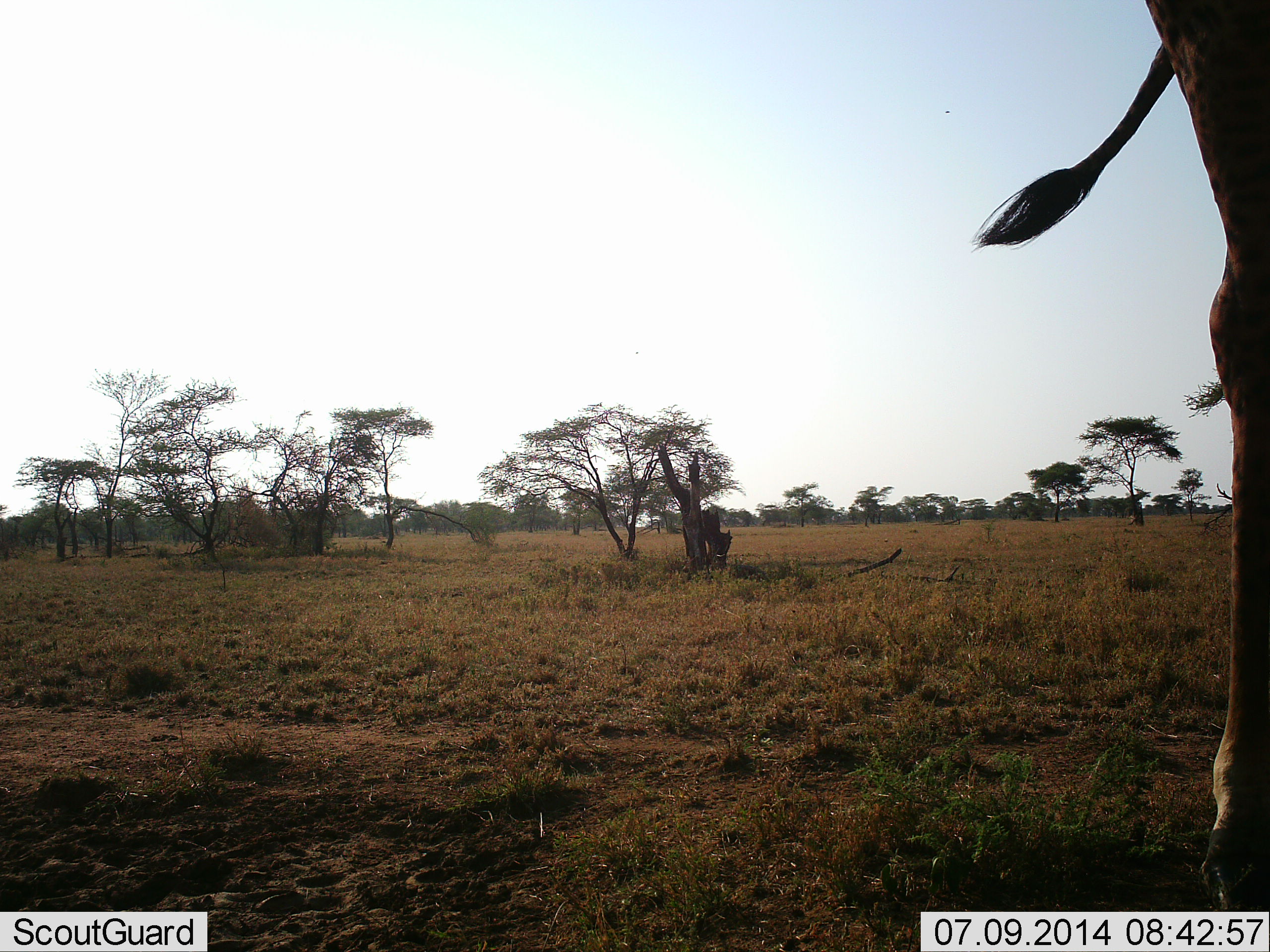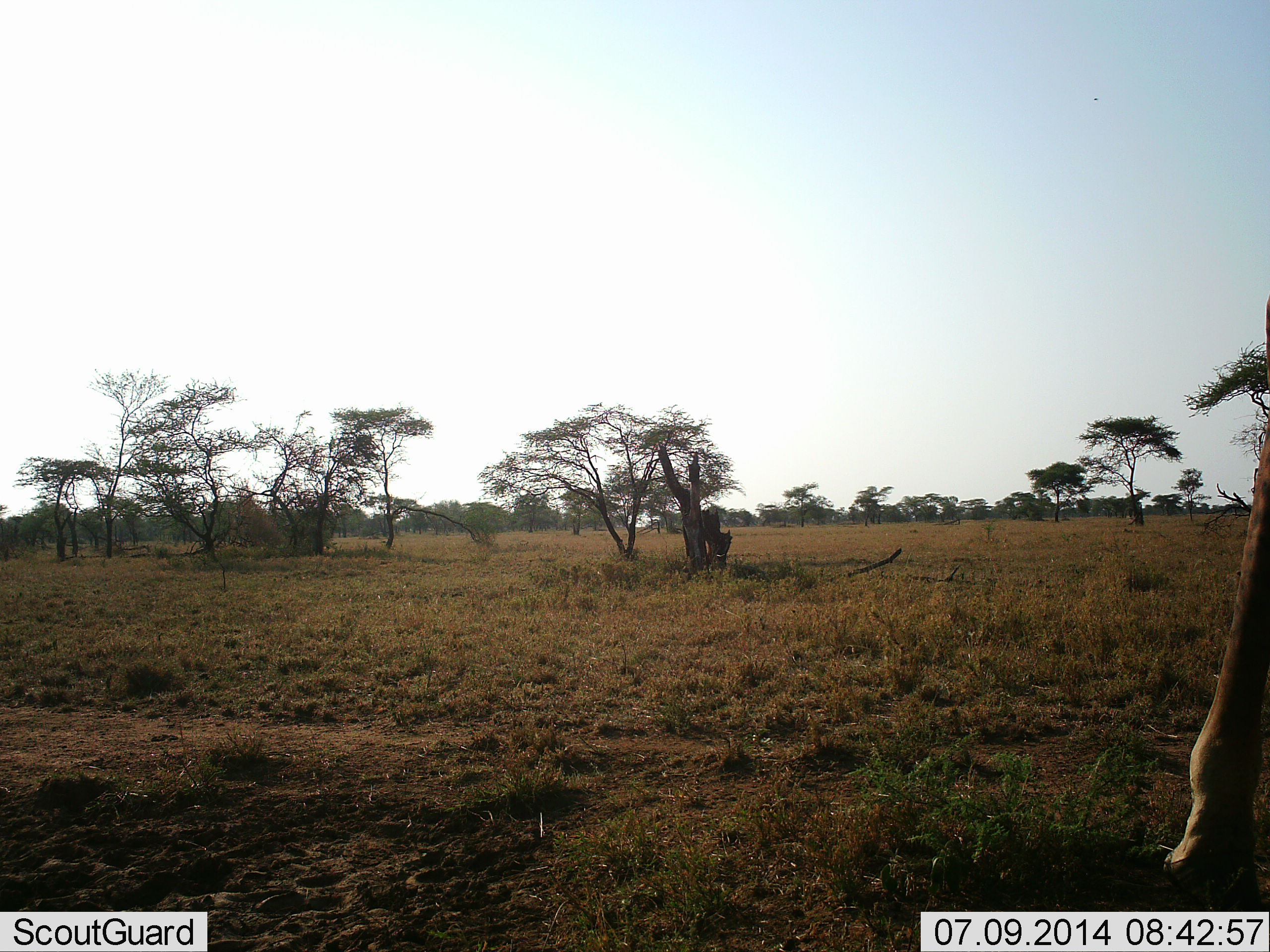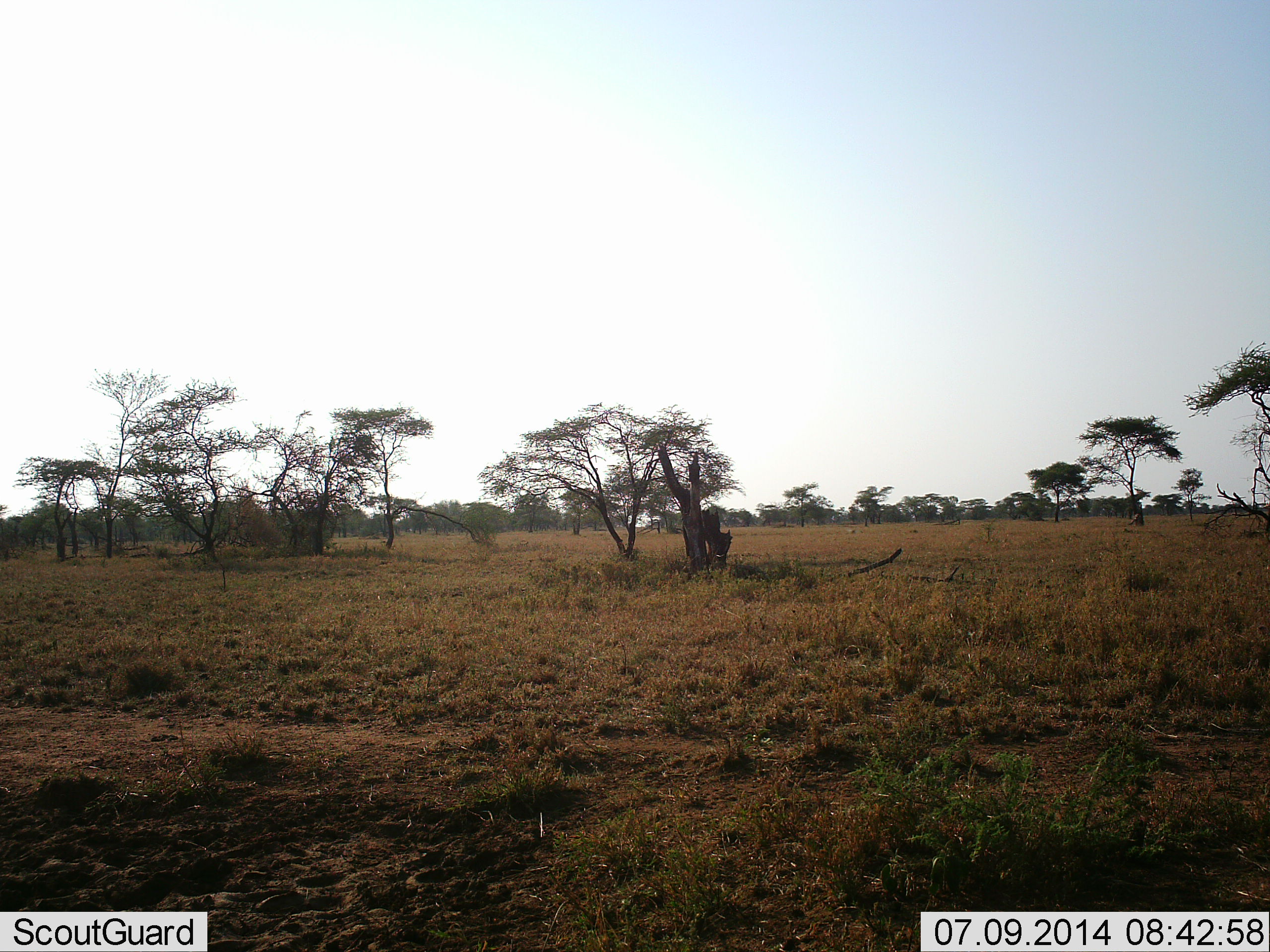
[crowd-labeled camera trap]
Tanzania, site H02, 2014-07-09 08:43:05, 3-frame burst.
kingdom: Animalia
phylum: Chordata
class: Mammalia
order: Artiodactyla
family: Giraffidae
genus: Giraffa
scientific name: Giraffa camelopardalis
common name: giraffe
Giraffe (Giraffa camelopardalis), count 1. Behavior (volunteer vote fractions): standing 70%, resting 0%, moving 30%, interacting 0%. Young present (vote fraction): 0%. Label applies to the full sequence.